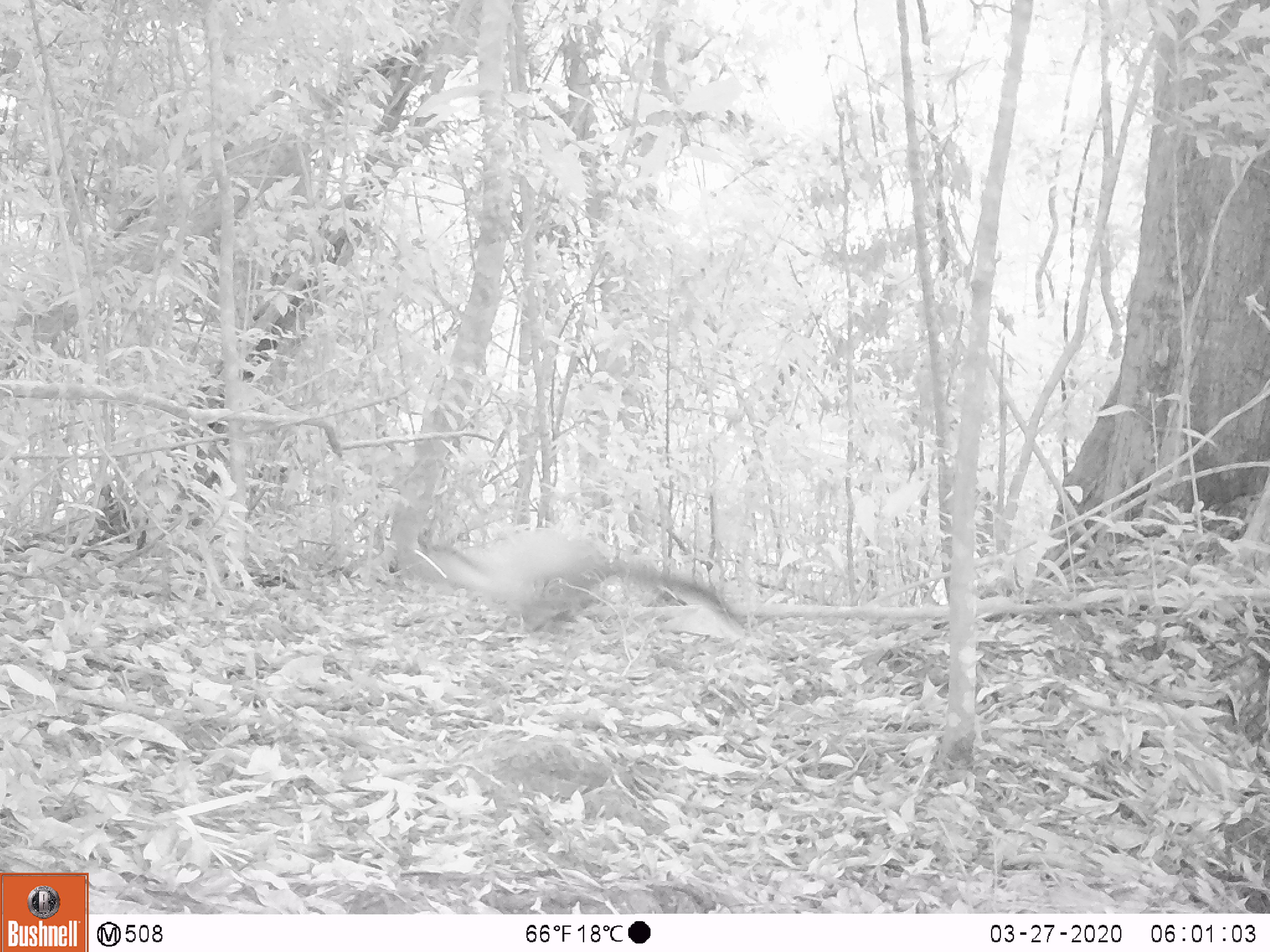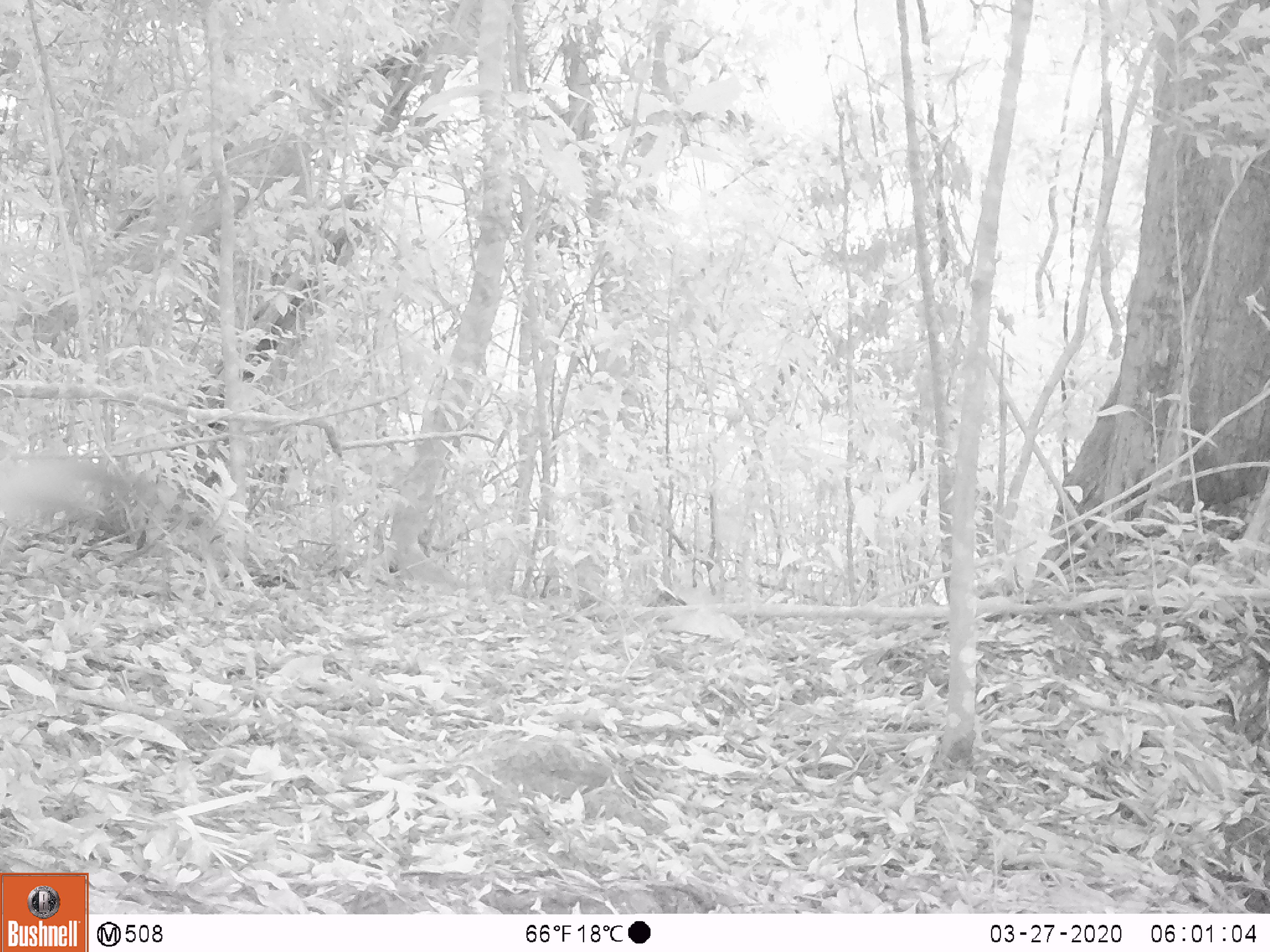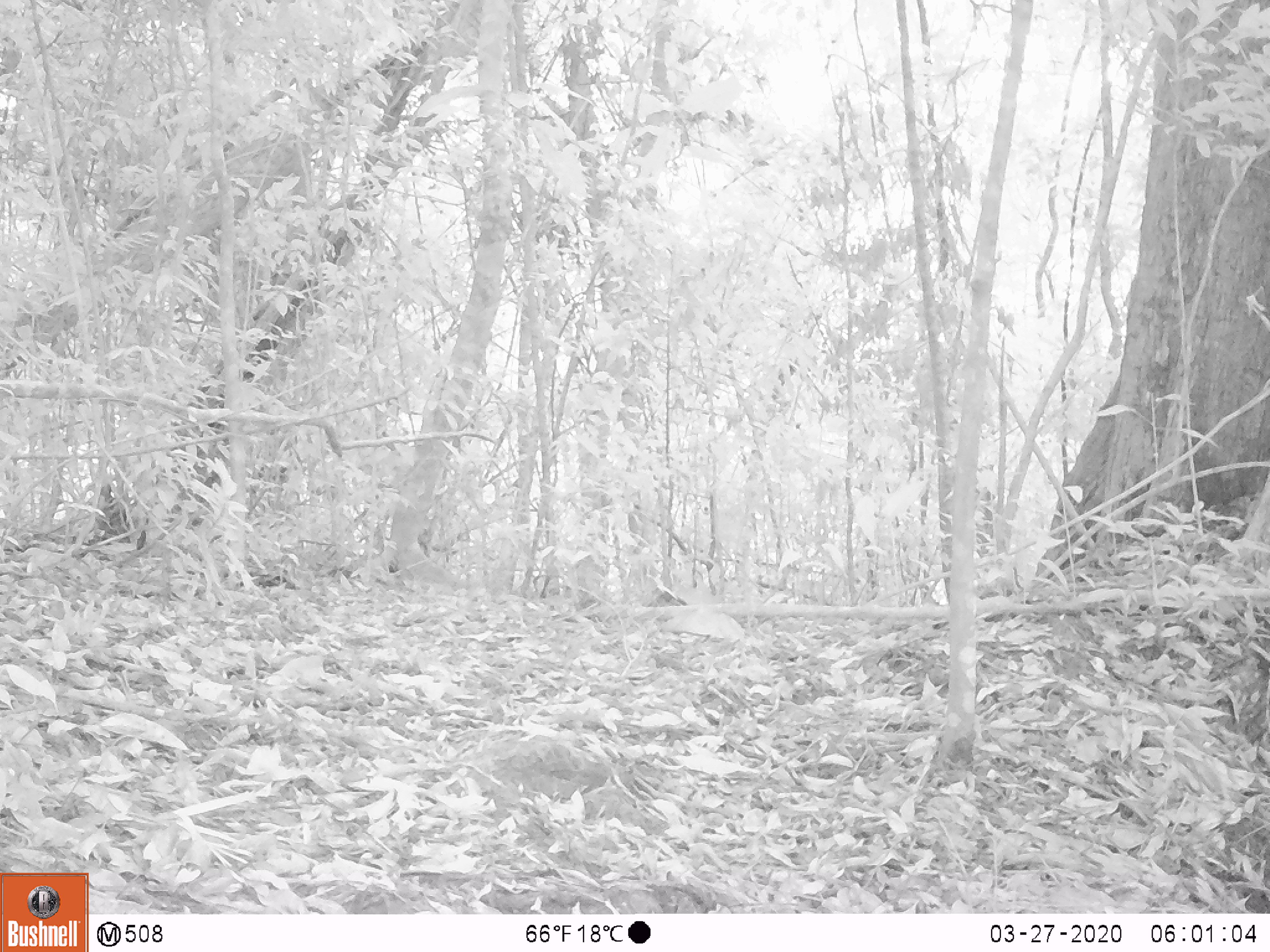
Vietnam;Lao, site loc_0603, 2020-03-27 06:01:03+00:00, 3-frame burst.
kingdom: Animalia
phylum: Chordata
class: Mammalia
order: Carnivora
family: Mustelidae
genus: Martes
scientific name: Martes flavigula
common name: yellow-throated marten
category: yellow throated marten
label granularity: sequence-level